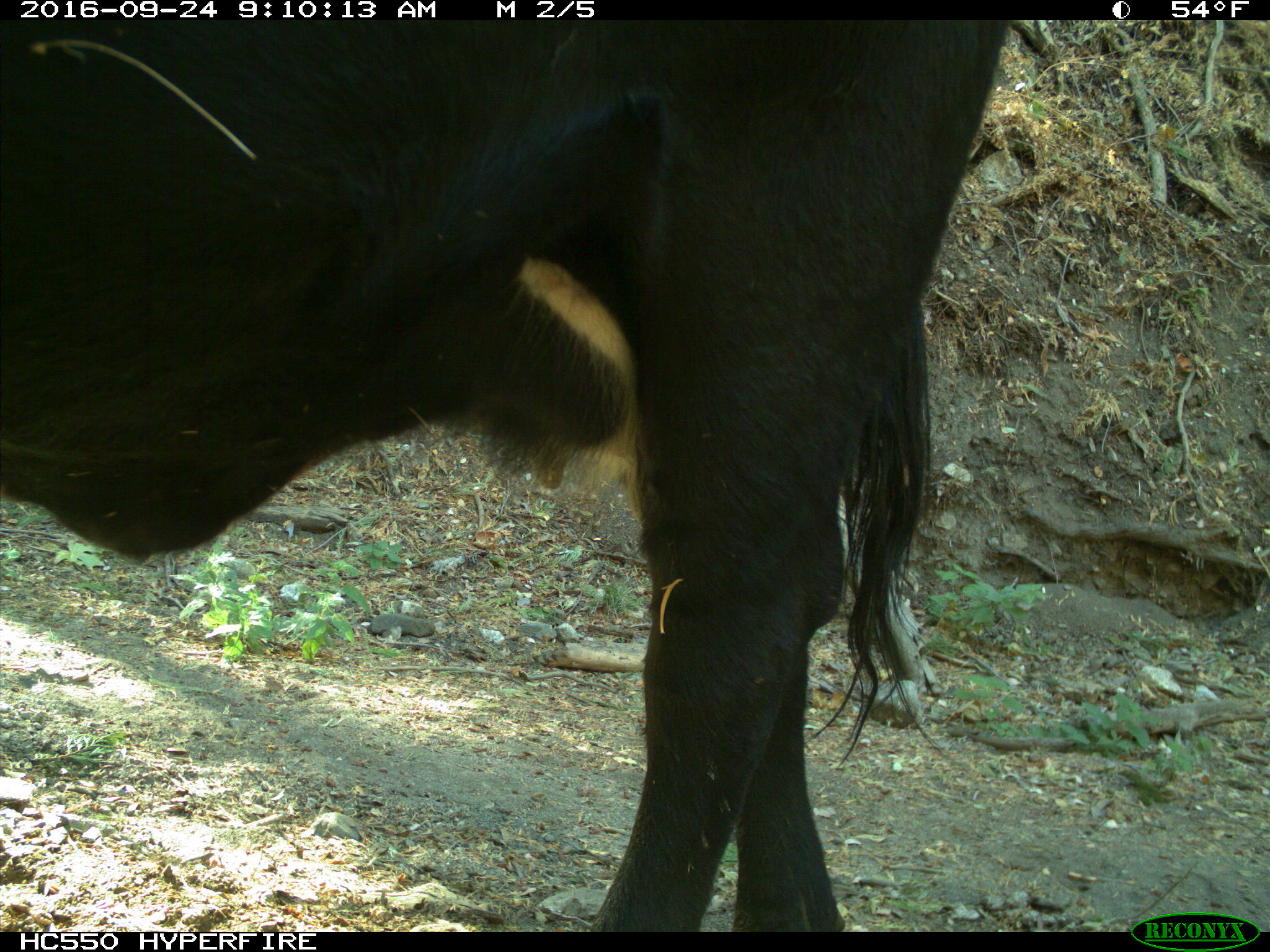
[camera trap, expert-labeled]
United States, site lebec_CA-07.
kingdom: Animalia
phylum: Chordata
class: Mammalia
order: Artiodactyla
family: Bovidae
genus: Bos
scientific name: Bos taurus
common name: domestic cow